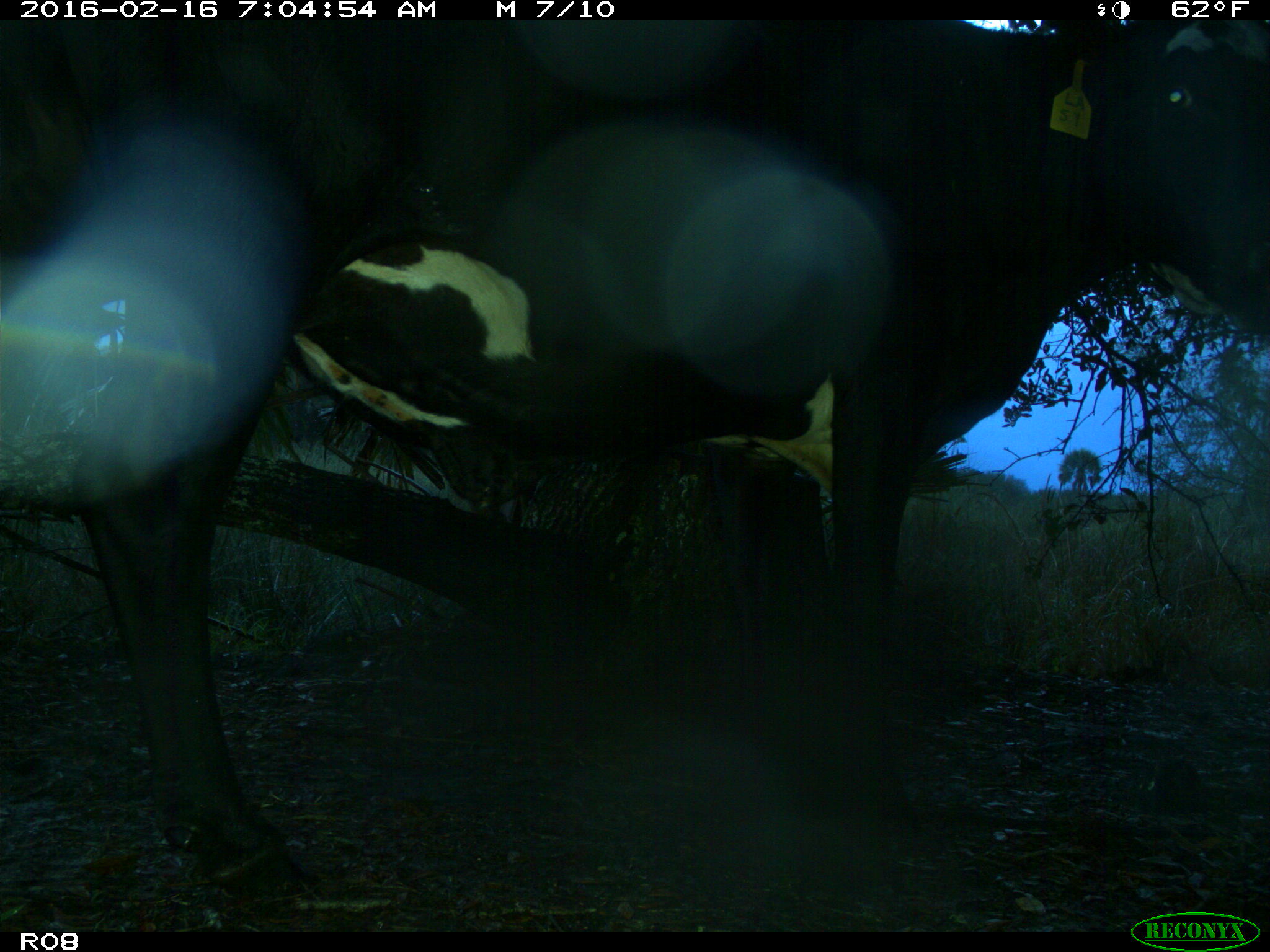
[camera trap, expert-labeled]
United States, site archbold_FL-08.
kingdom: Animalia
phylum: Chordata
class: Mammalia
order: Artiodactyla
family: Bovidae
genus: Bos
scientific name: Bos taurus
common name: domestic cow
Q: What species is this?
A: Bos taurus (domestic cow).